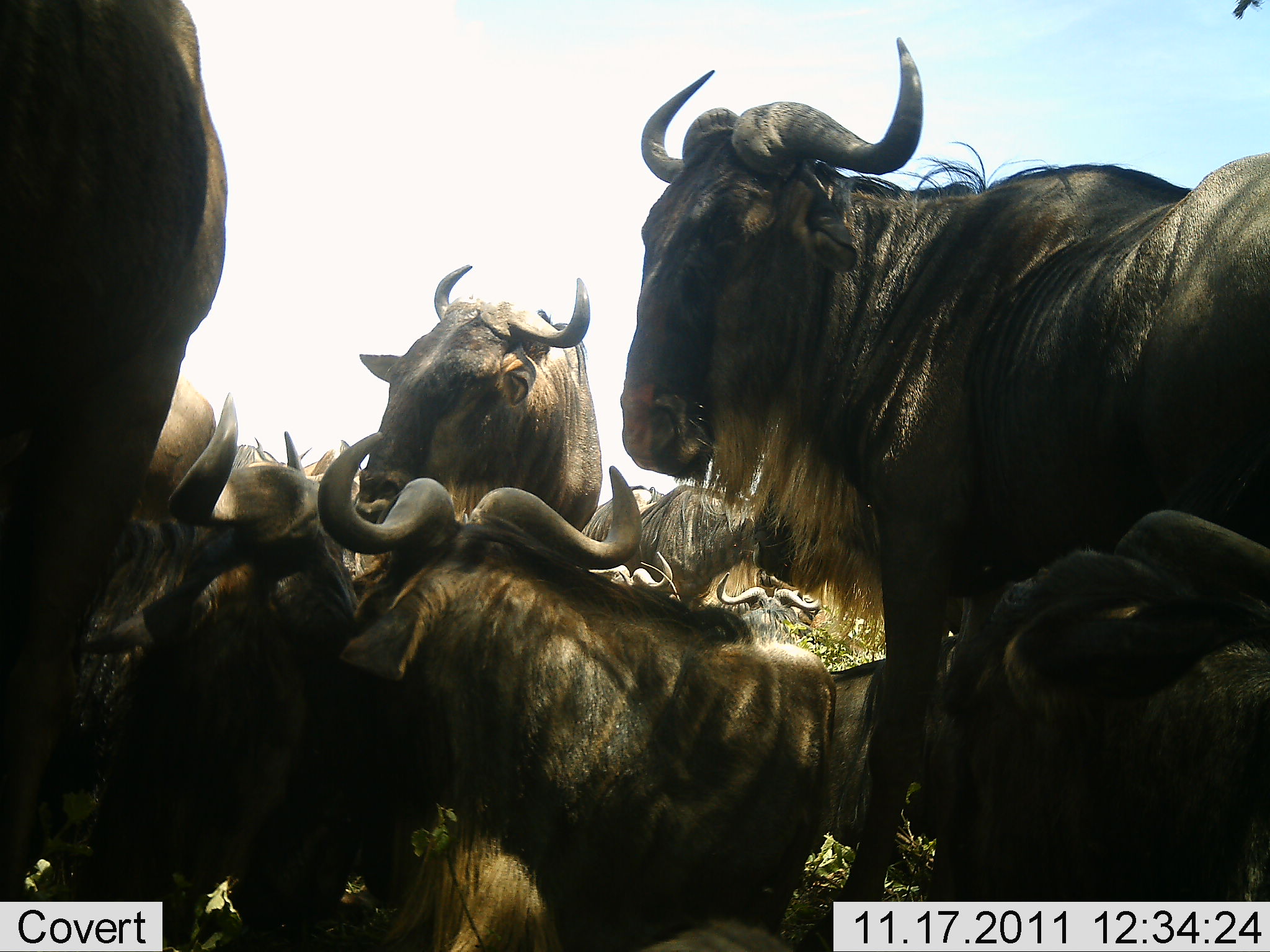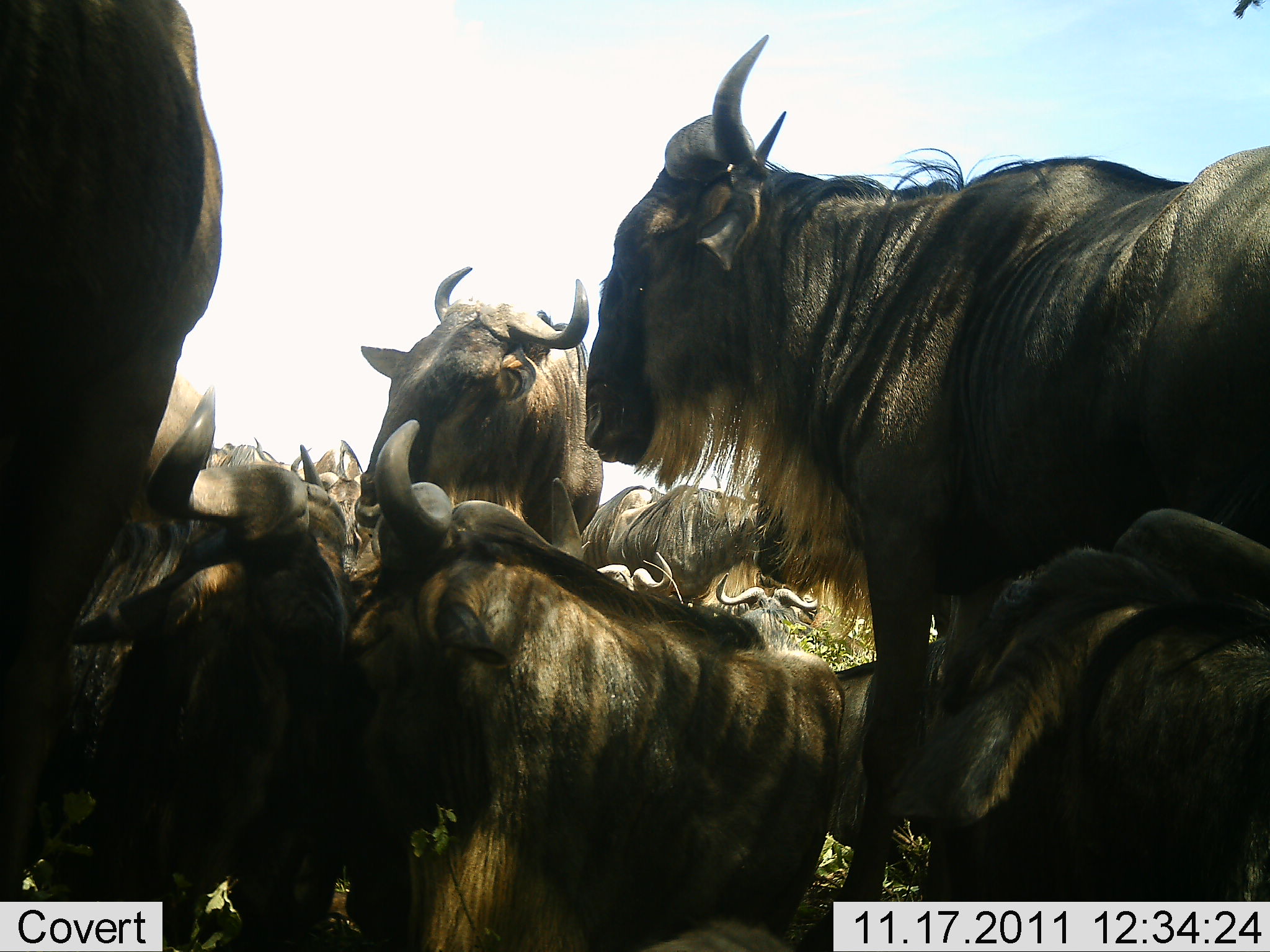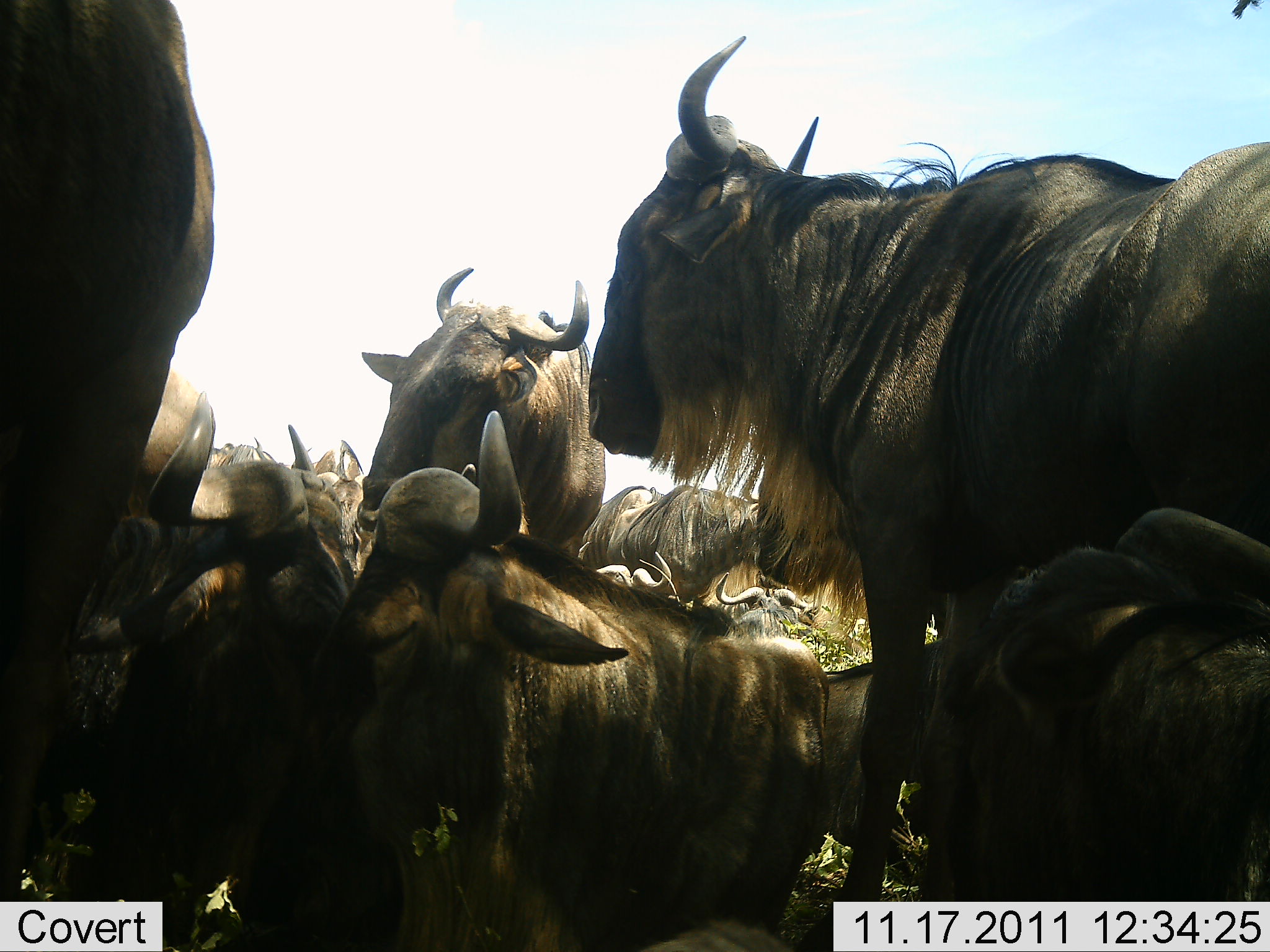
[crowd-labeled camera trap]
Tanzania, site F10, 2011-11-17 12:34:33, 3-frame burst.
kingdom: Animalia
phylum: Chordata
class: Mammalia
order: Artiodactyla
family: Bovidae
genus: Connochaetes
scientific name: Connochaetes taurinus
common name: blue wildebeest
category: wildebeest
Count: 11-50.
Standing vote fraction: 67%.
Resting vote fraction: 75%.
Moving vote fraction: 8%.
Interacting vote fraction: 50%.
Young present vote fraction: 0%.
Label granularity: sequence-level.